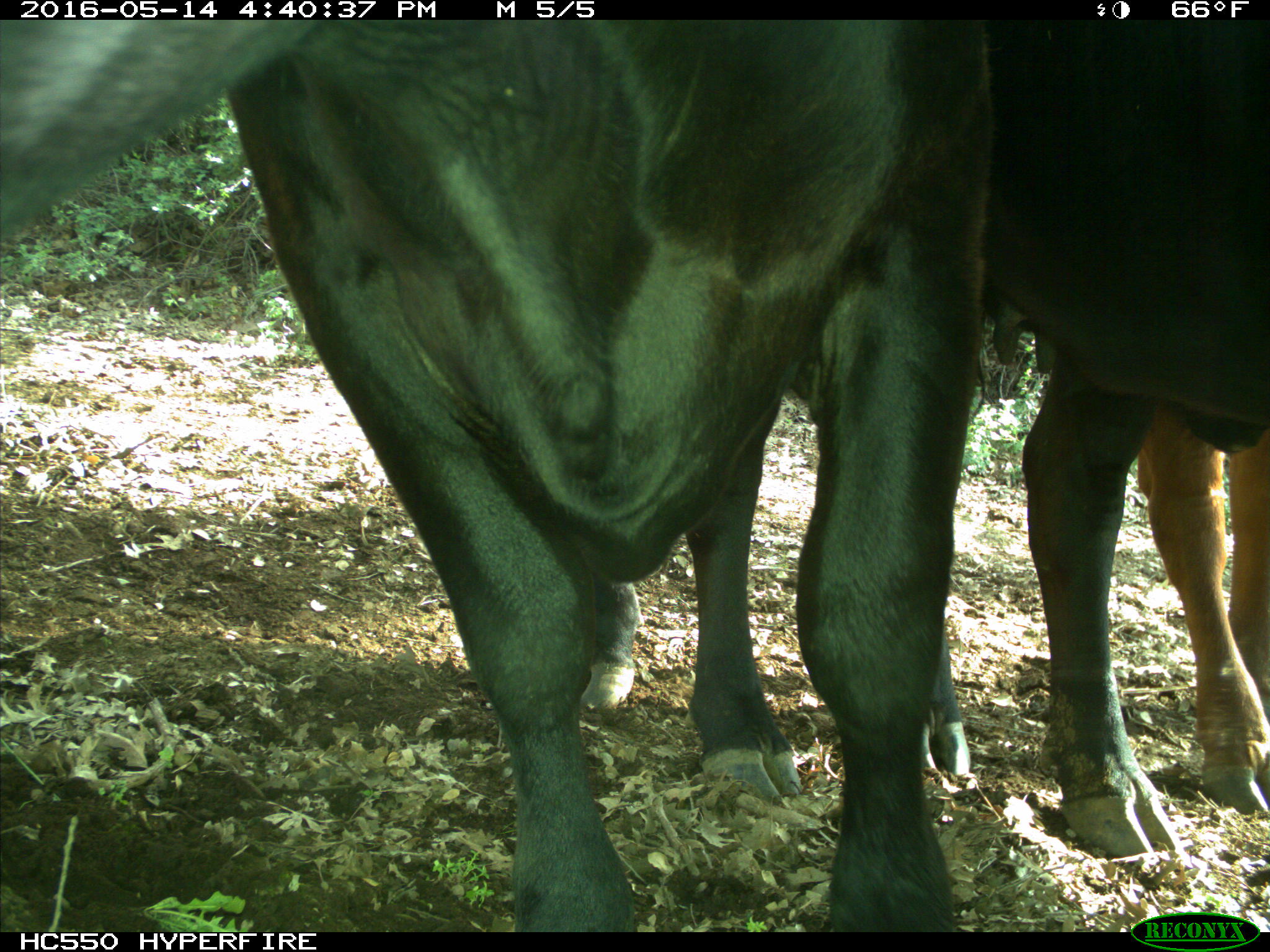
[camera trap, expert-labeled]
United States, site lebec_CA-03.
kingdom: Animalia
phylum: Chordata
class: Mammalia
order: Artiodactyla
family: Bovidae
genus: Bos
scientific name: Bos taurus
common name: domestic cow